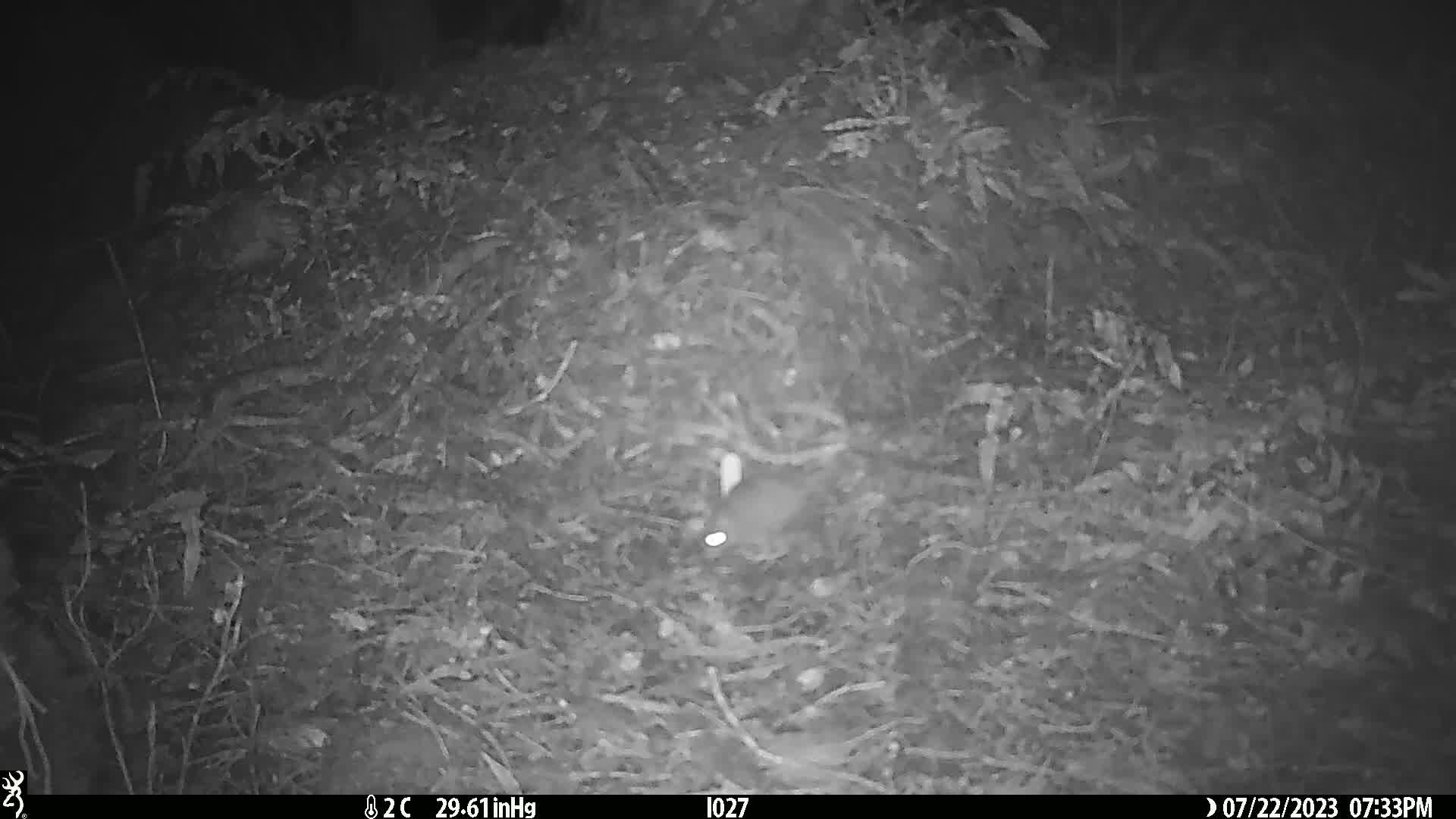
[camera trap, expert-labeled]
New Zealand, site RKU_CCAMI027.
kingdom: Animalia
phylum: Chordata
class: Mammalia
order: Rodentia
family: Muridae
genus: Rattus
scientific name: Rattus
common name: rat